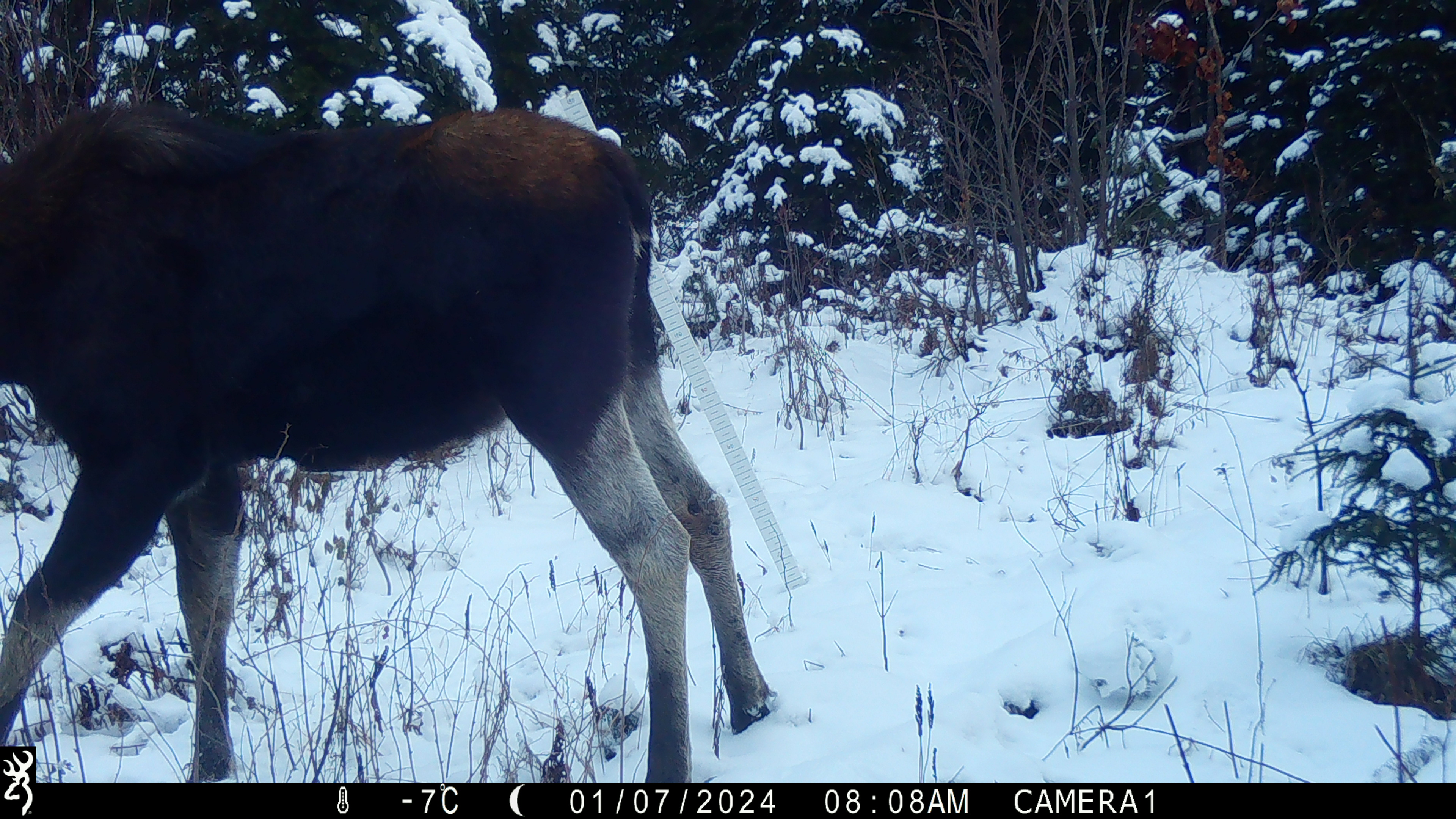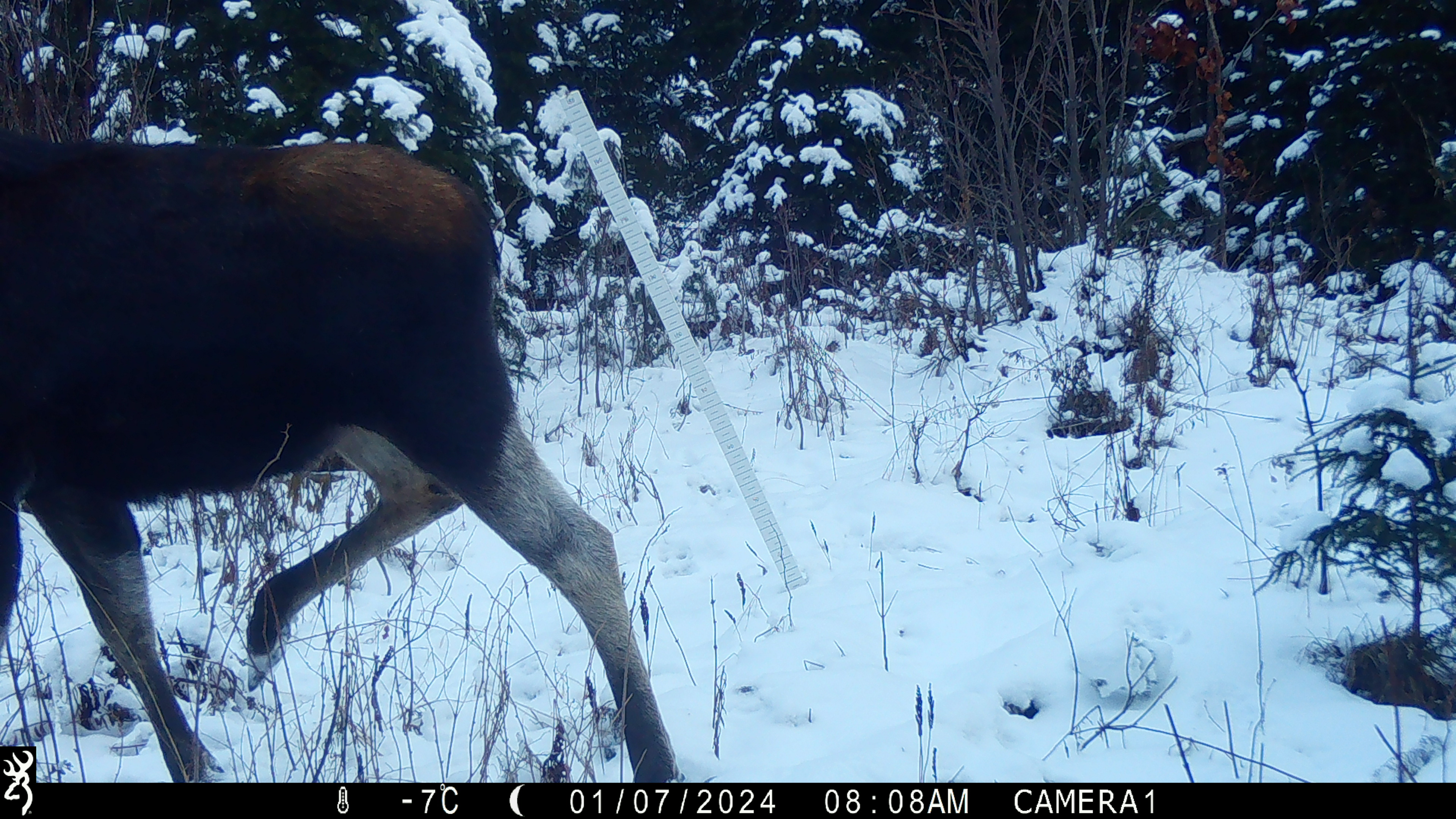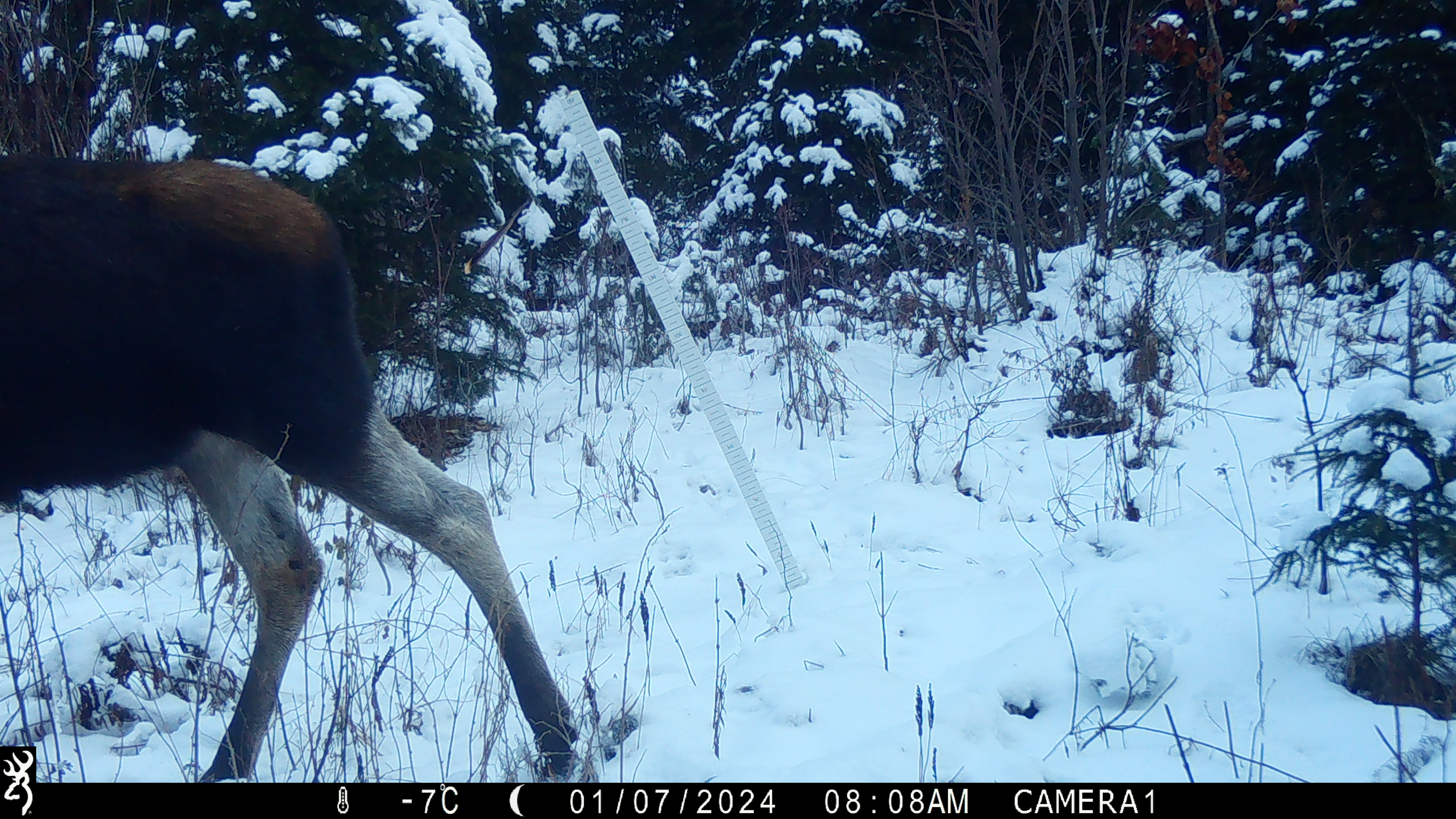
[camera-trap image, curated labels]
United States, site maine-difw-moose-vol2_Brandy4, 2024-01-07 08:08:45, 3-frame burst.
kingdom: Animalia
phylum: Chordata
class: Mammalia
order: Artiodactyla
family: Cervidae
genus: Alces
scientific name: Alces alces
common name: moose